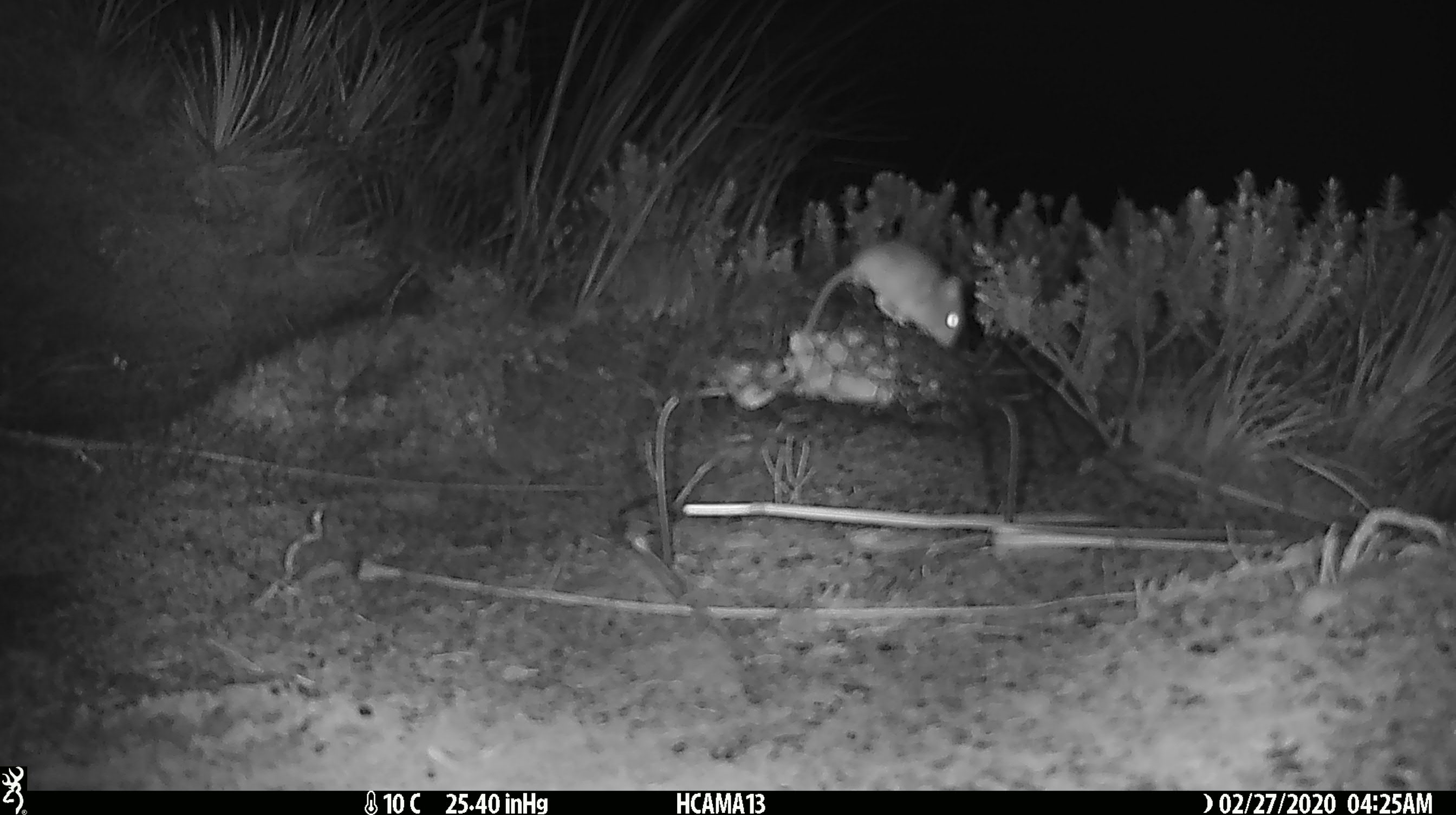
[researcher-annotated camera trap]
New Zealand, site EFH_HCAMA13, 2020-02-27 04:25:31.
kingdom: Animalia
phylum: Chordata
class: Mammalia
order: Rodentia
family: Muridae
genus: Mus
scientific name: Mus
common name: mouse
Mouse (Mus).